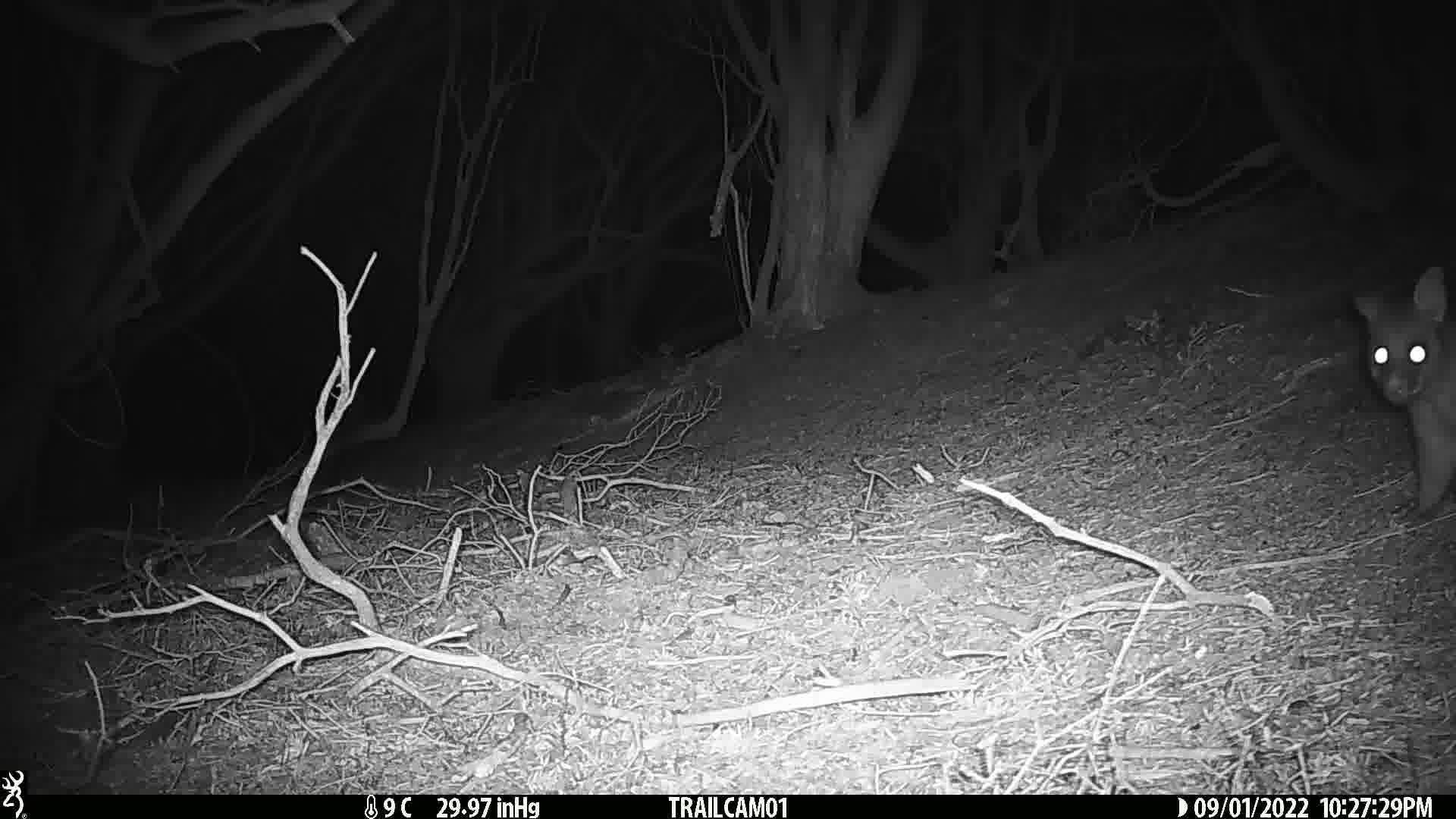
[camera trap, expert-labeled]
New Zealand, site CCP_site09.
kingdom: Animalia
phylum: Chordata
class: Mammalia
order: Diprotodontia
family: Phalangeridae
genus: Trichosurus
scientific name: Trichosurus vulpecula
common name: common brushtail possum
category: possum